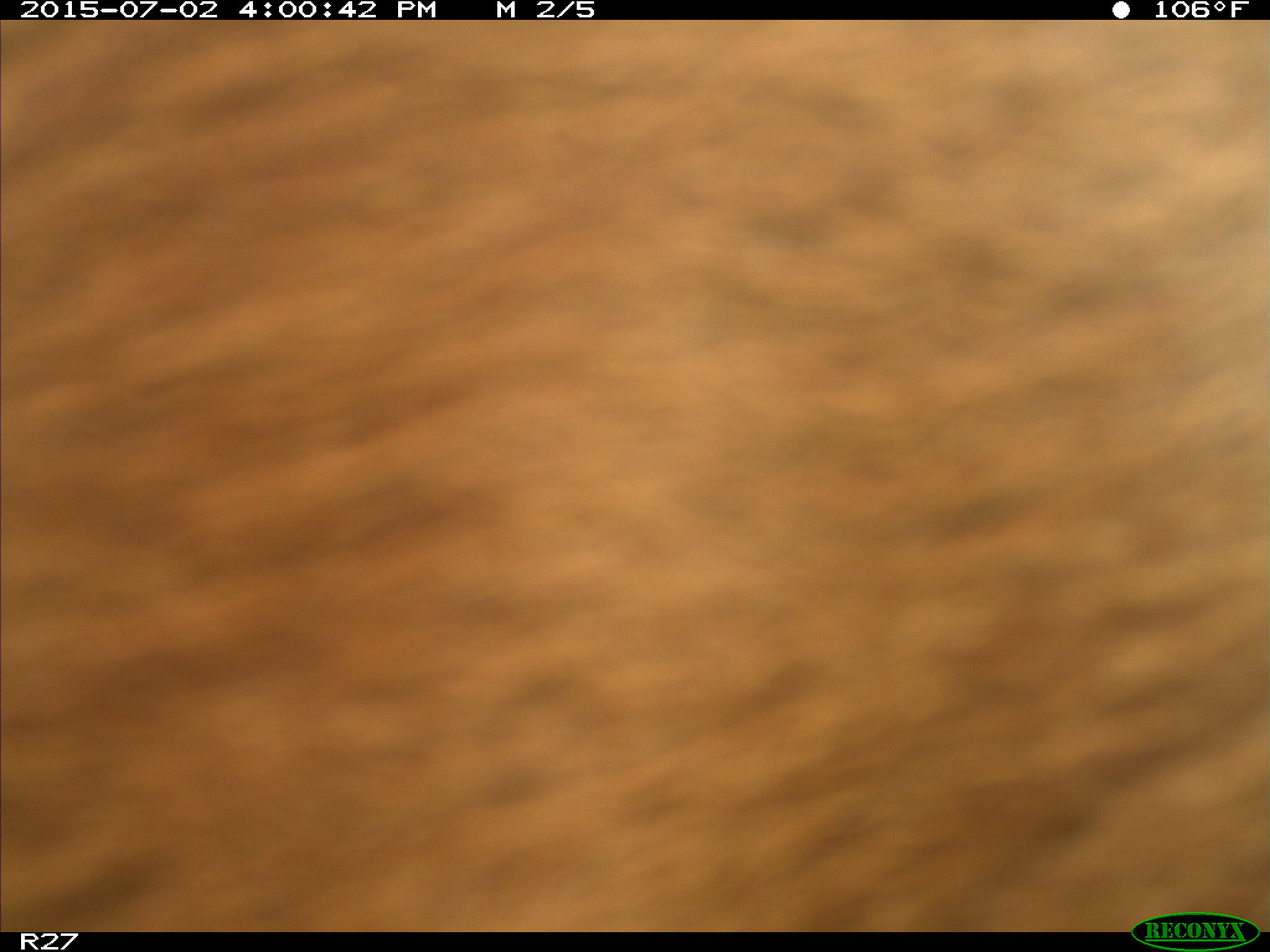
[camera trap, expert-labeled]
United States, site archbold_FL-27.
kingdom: Animalia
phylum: Chordata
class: Mammalia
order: Artiodactyla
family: Bovidae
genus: Bos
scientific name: Bos taurus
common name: domestic cow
Bos taurus (domestic cow).